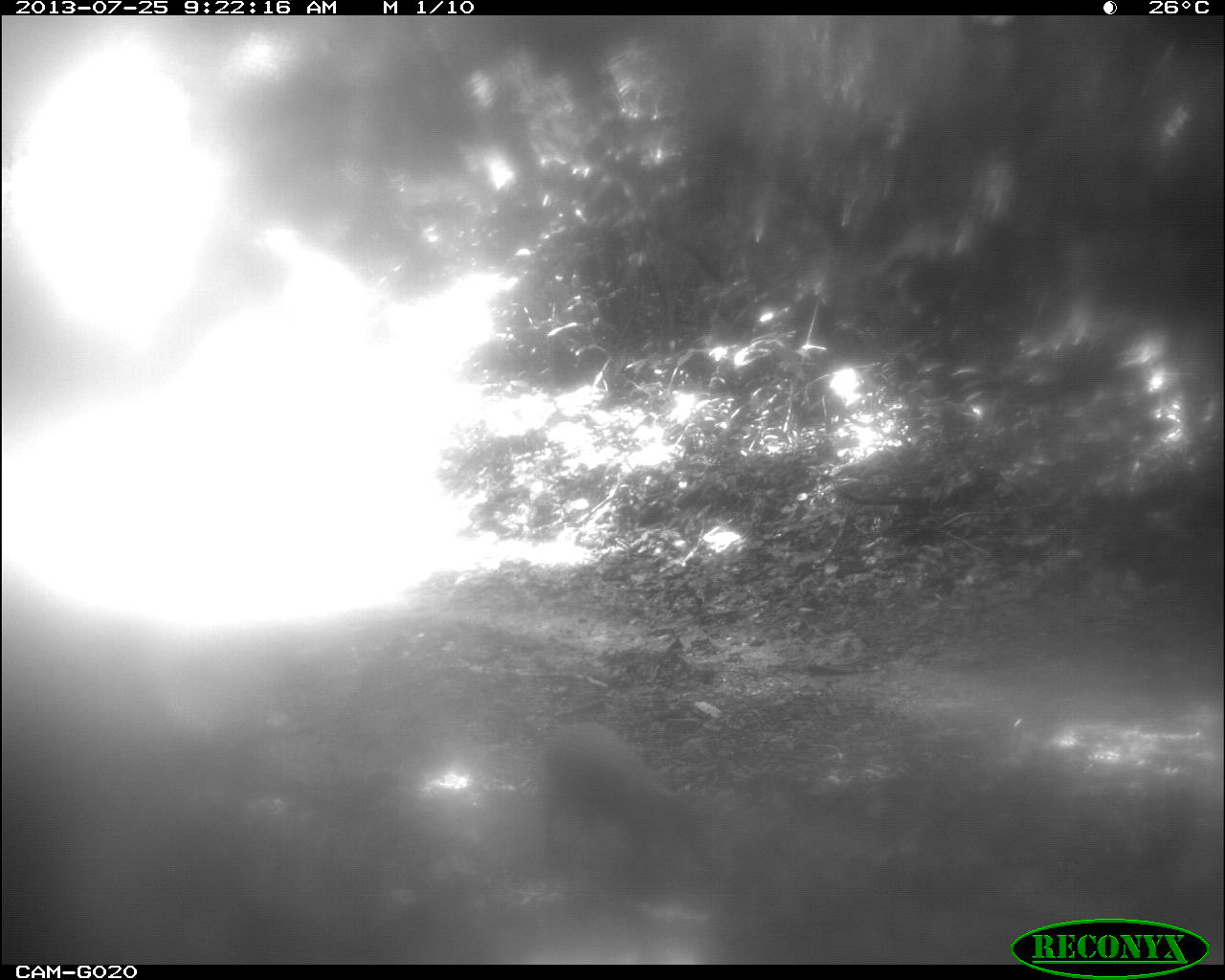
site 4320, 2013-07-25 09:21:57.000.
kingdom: Animalia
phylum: Chordata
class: Mammalia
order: Rodentia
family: Dasyproctidae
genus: Dasyprocta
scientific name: Dasyprocta punctata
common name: central american agouti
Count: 1.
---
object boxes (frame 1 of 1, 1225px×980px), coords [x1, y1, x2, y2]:
dasyprocta punctata: [528, 720, 706, 880]